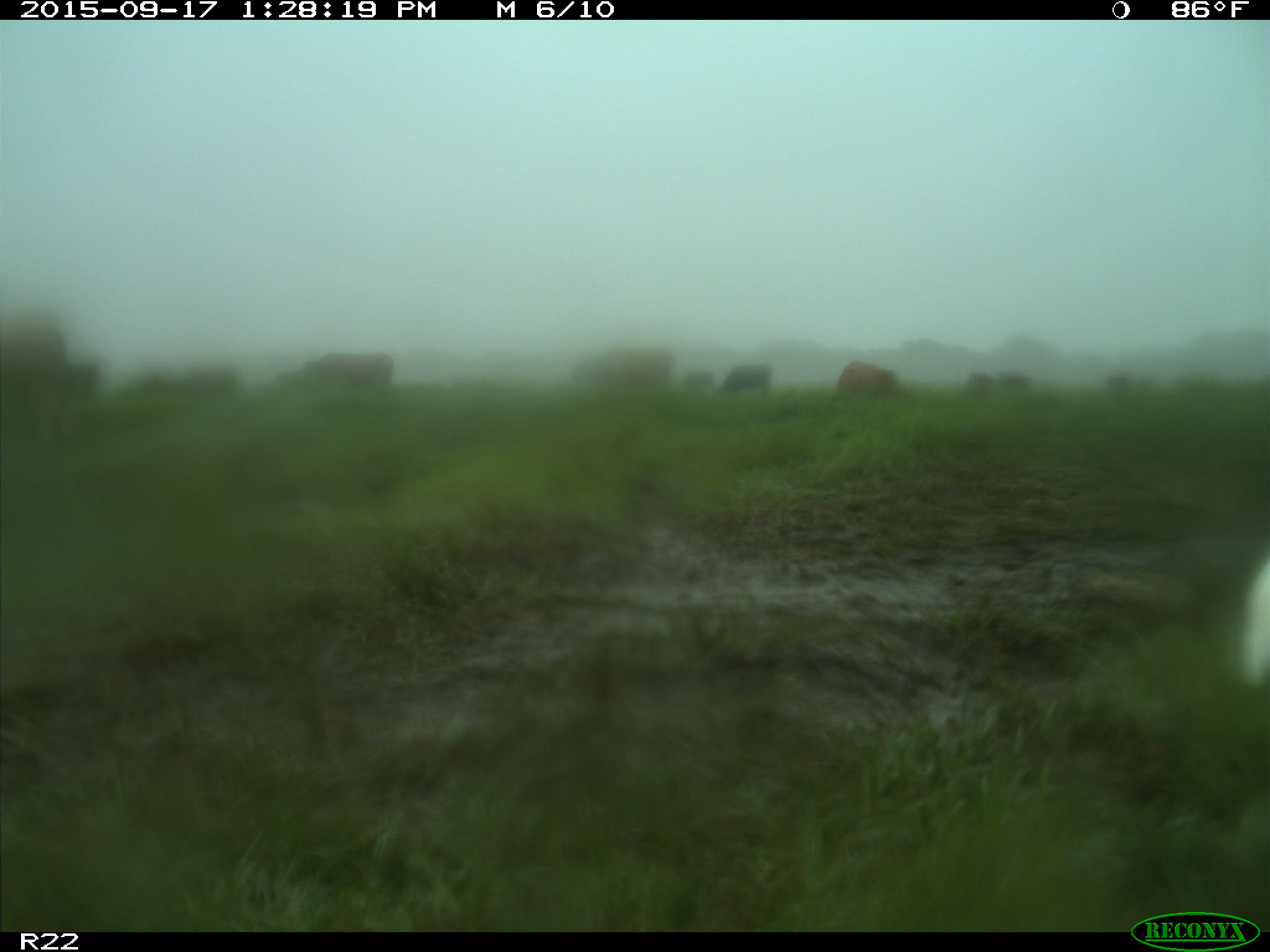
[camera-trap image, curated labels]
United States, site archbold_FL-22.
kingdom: Animalia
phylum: Chordata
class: Mammalia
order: Artiodactyla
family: Bovidae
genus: Bos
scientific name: Bos taurus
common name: domestic cow